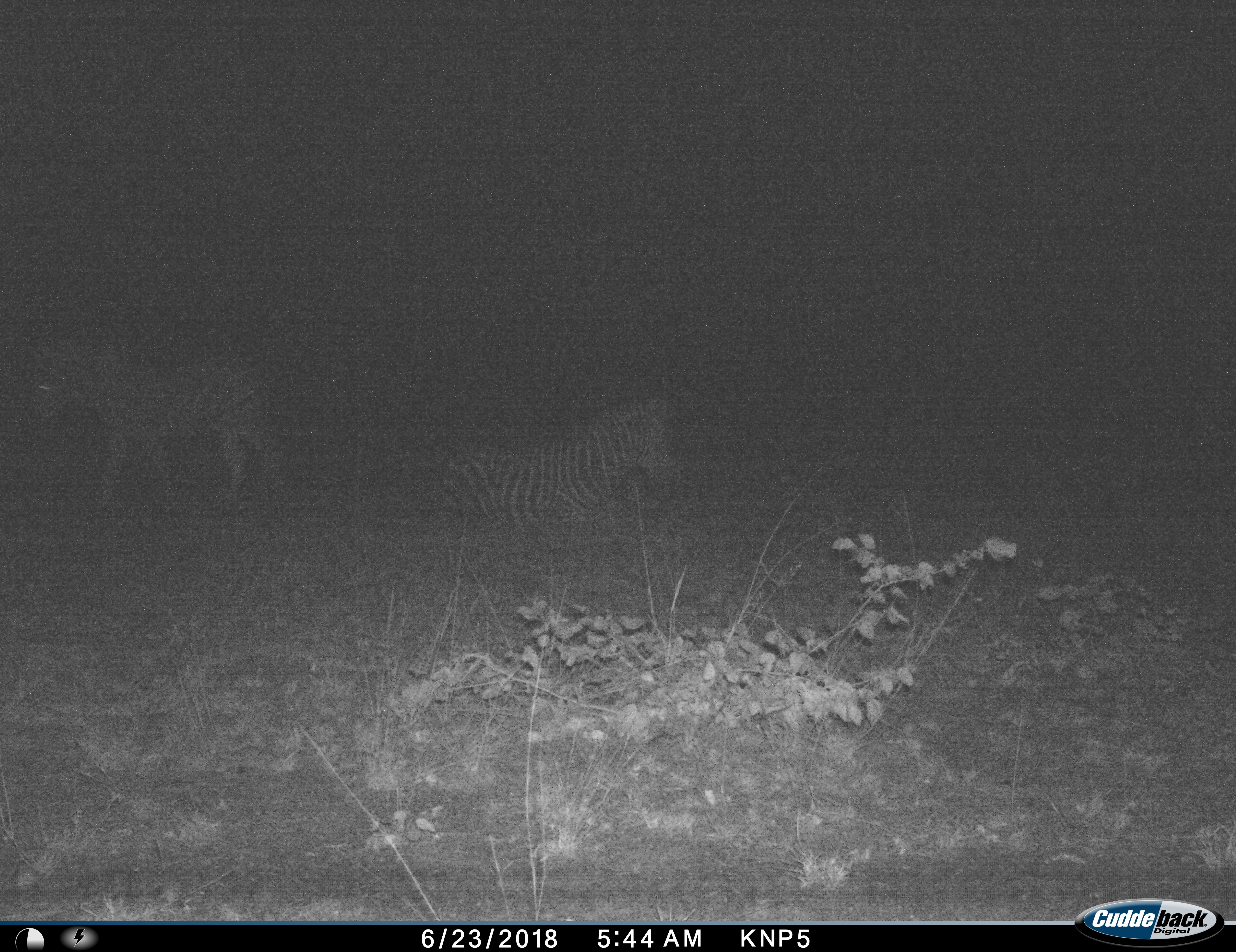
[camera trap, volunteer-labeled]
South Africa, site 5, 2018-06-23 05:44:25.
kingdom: Animalia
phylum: Chordata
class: Mammalia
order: Perissodactyla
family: Equidae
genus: Equus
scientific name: Equus quagga burchellii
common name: burchell's zebra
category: zebraburchells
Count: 2.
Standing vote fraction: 25%.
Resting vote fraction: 50%.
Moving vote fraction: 62%.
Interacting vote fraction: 0%.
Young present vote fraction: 0%.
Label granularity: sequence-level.